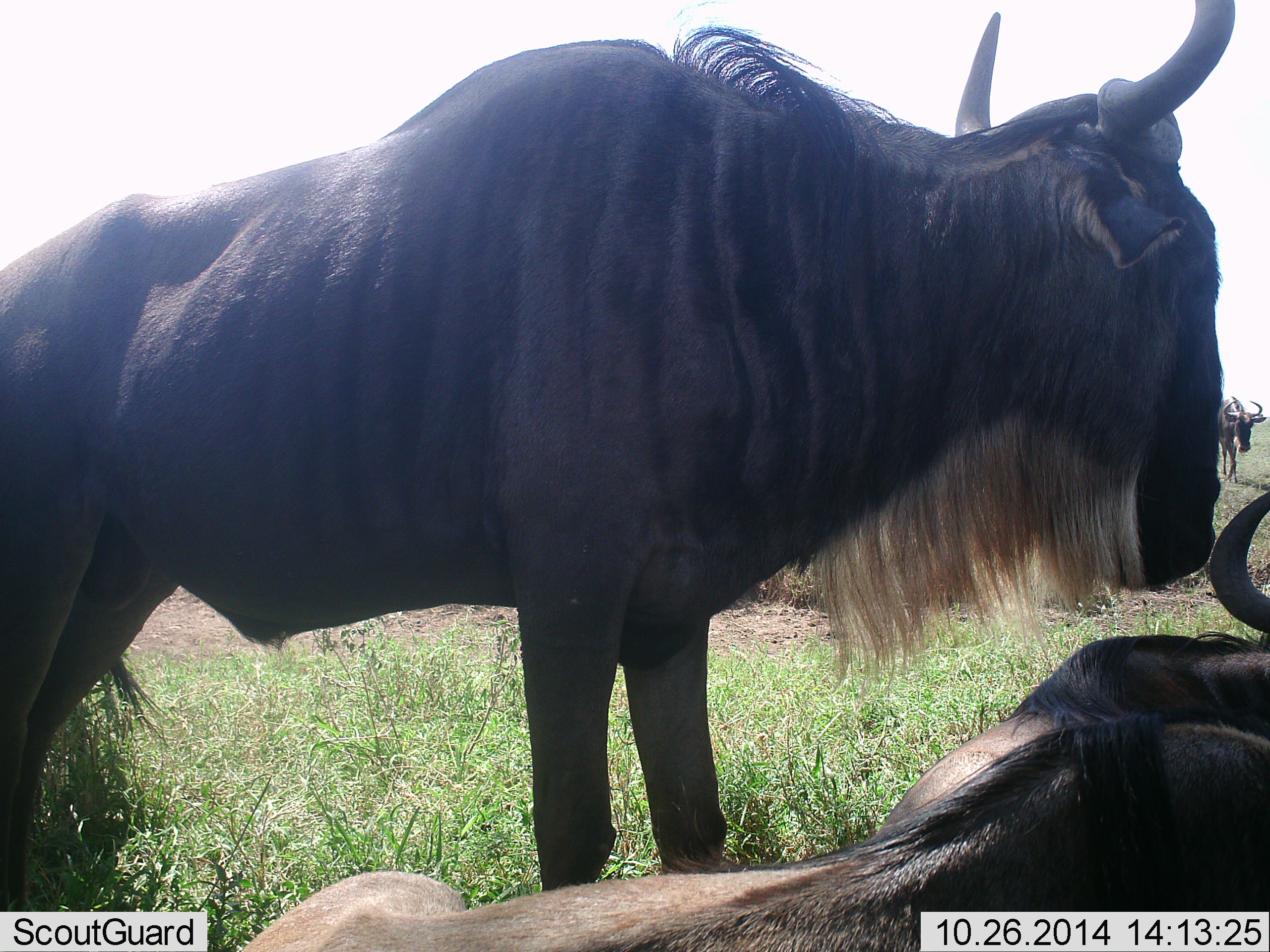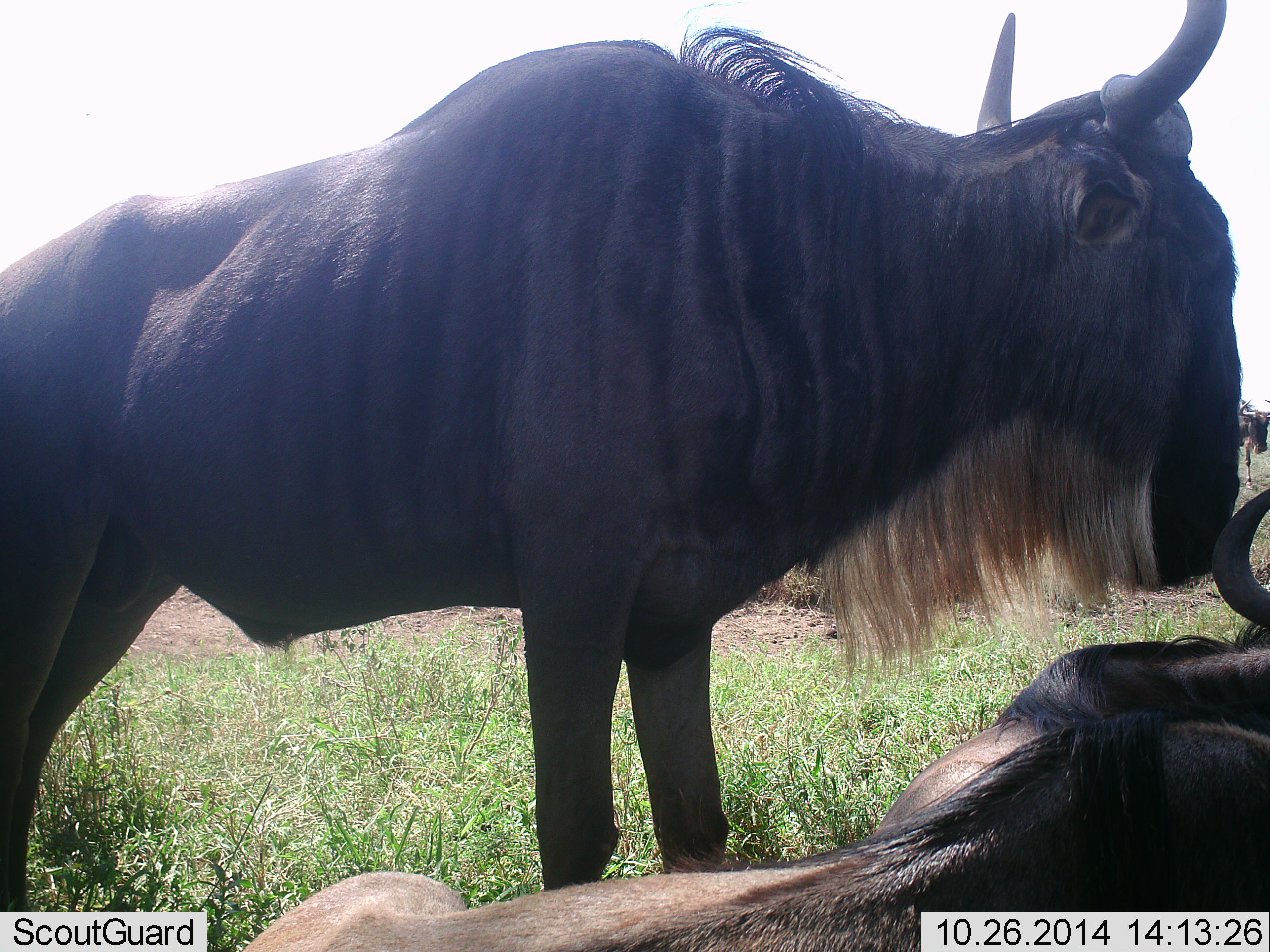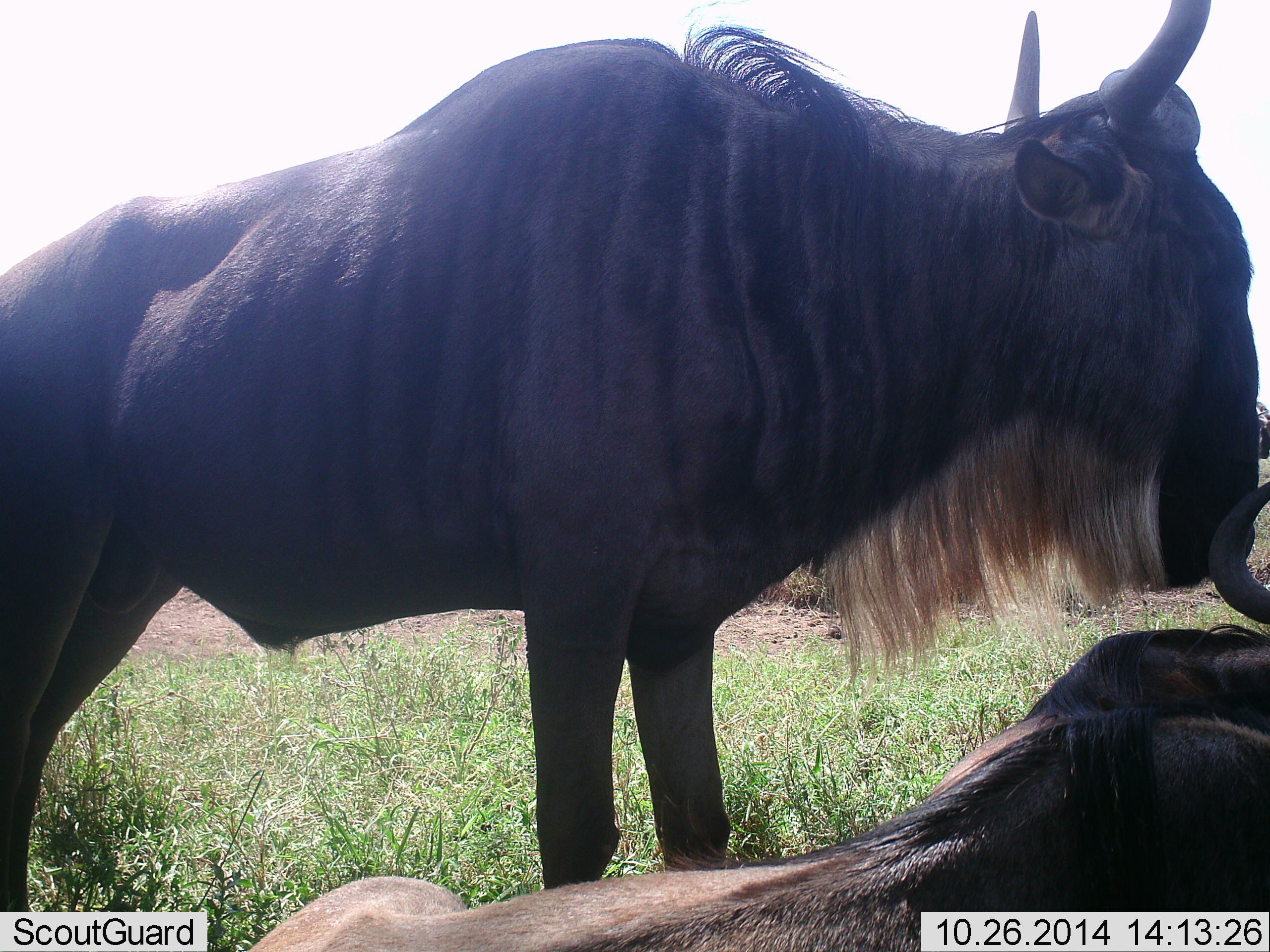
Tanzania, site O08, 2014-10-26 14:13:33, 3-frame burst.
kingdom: Animalia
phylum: Chordata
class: Mammalia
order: Artiodactyla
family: Bovidae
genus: Connochaetes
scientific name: Connochaetes taurinus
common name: blue wildebeest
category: wildebeest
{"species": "wildebeest (blue wildebeest) (Connochaetes taurinus)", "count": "3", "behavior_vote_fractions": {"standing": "70%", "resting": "90%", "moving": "20%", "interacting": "10%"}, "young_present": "0%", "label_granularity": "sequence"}